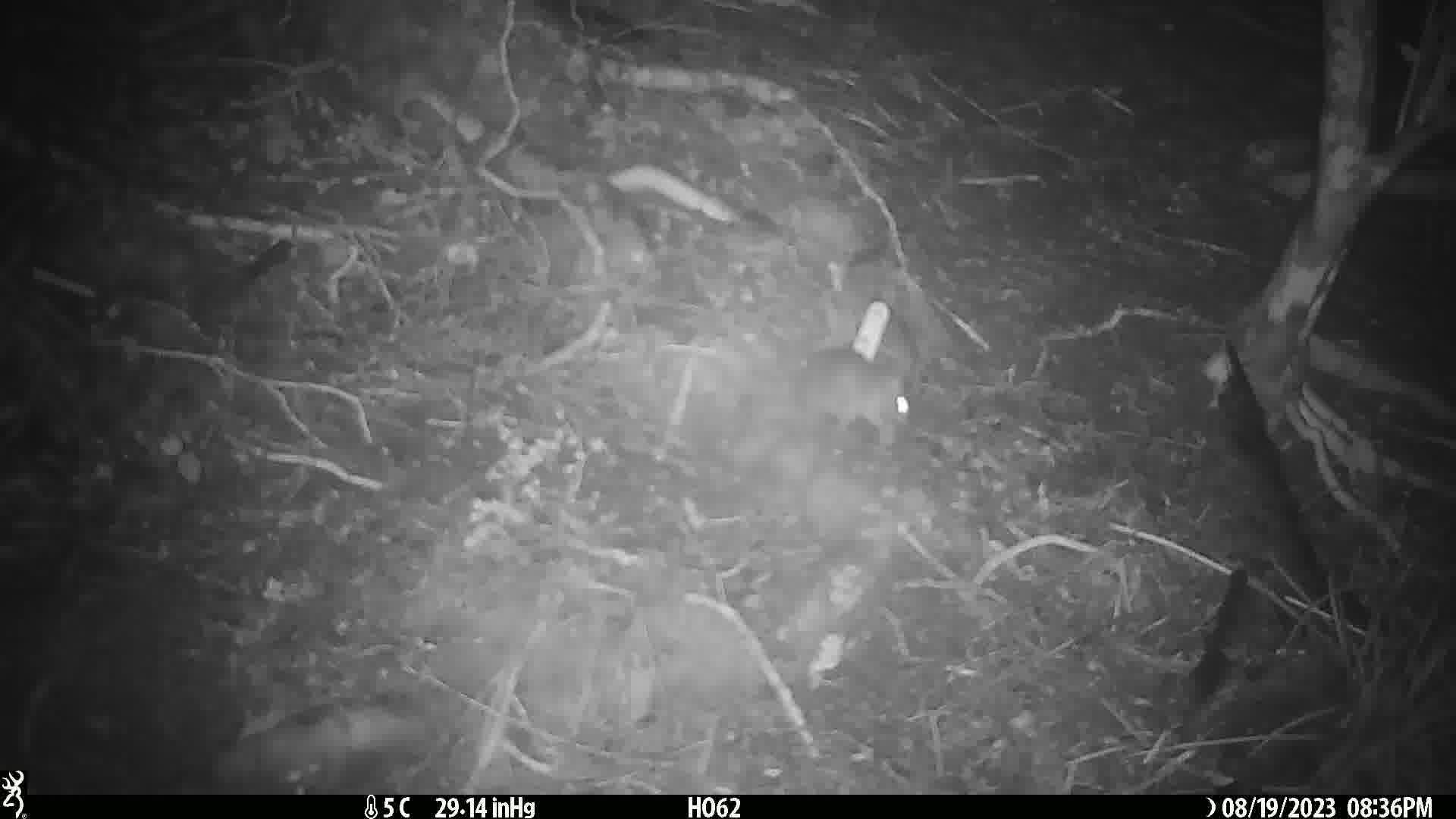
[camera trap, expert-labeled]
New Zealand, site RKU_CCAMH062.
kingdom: Animalia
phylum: Chordata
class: Mammalia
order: Rodentia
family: Muridae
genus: Rattus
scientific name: Rattus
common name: rat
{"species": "rat (Rattus)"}